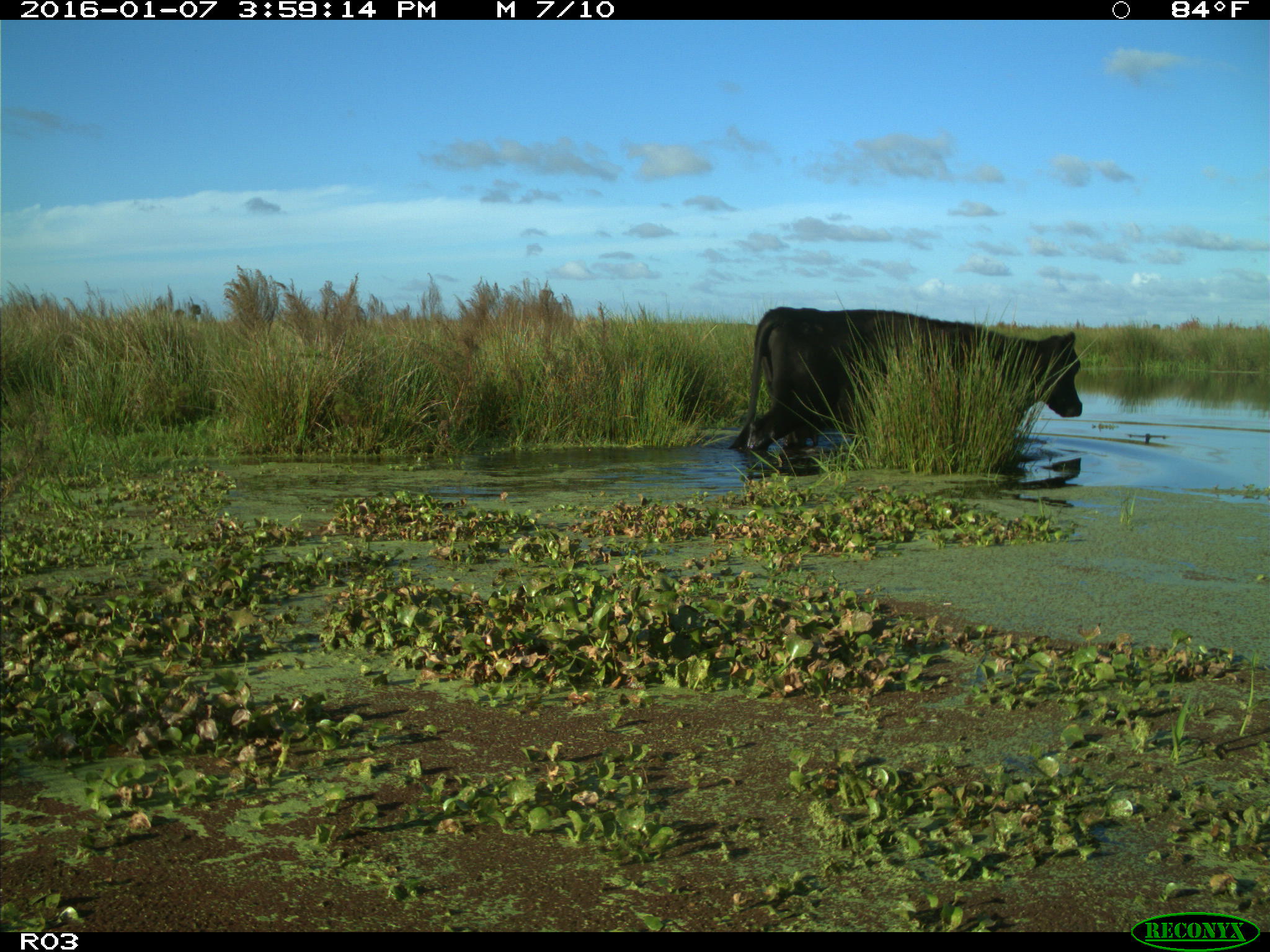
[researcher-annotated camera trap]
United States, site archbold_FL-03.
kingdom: Animalia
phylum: Chordata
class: Mammalia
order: Artiodactyla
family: Bovidae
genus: Bos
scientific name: Bos taurus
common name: domestic cow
Bos taurus (domestic cow).